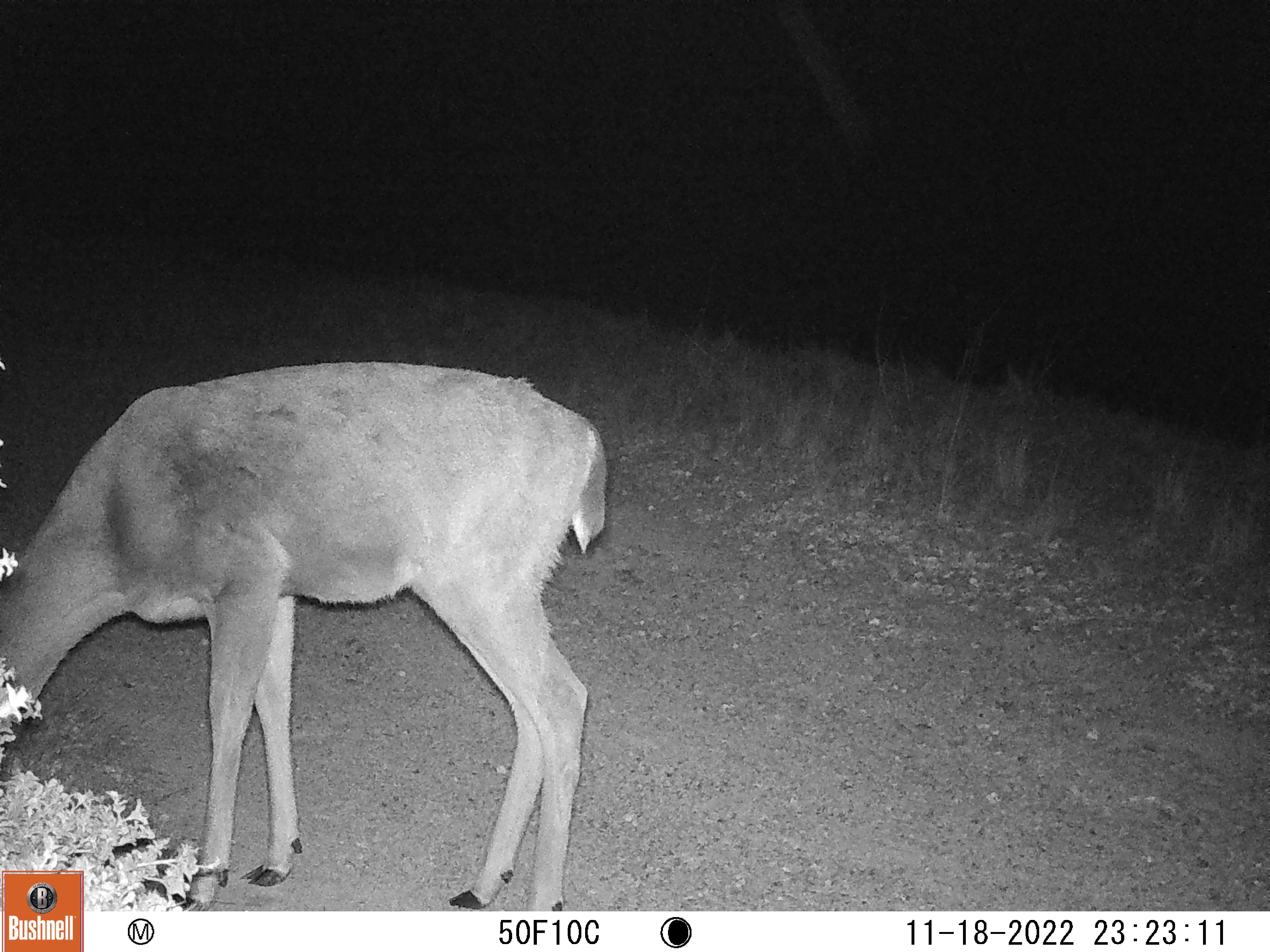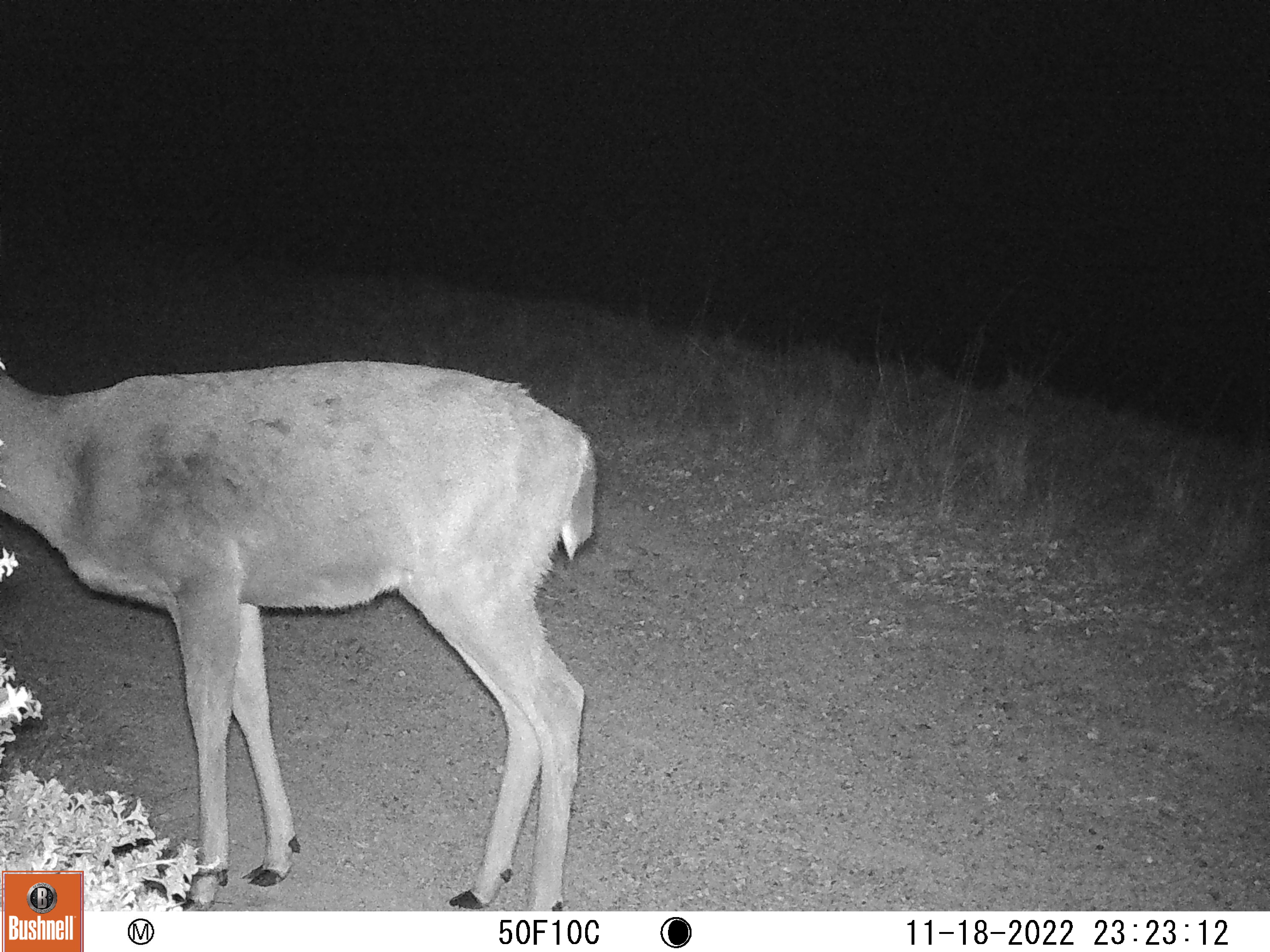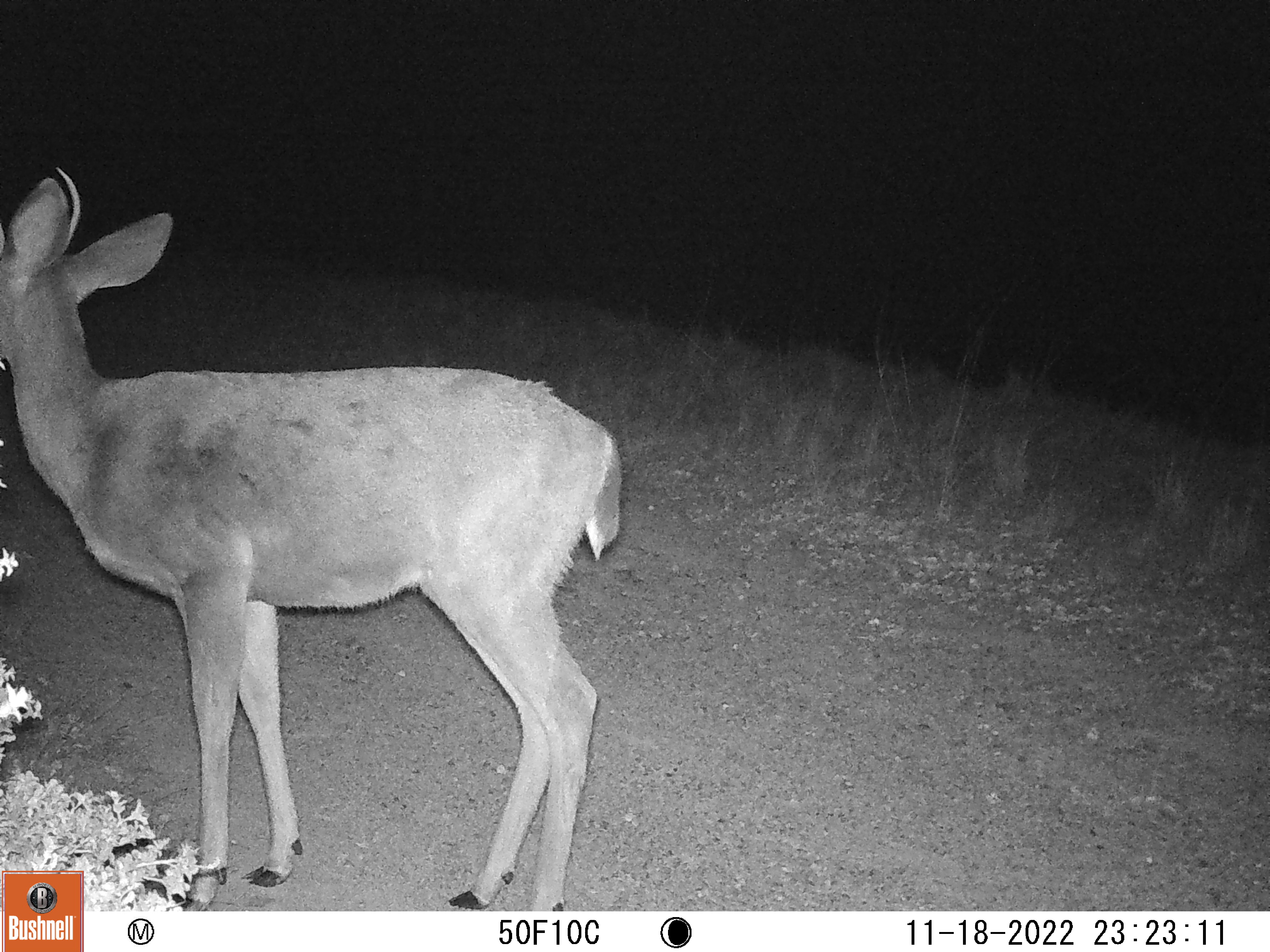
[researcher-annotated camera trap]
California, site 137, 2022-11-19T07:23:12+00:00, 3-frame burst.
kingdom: Animalia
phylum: Chordata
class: Mammalia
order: Artiodactyla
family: Cervidae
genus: Odocoileus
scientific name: Odocoileus hemionus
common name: mule deer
Mule deer (Odocoileus hemionus).